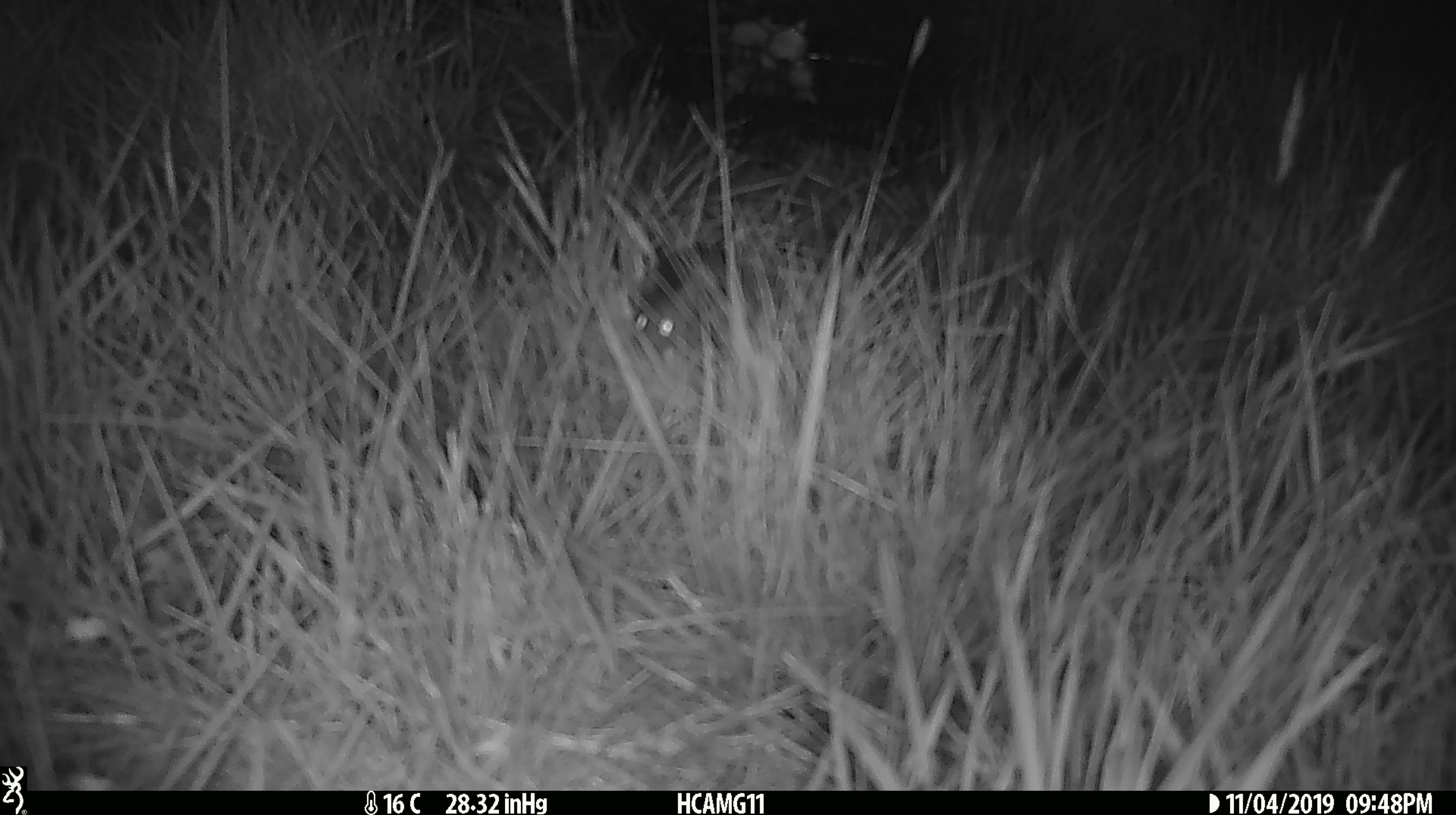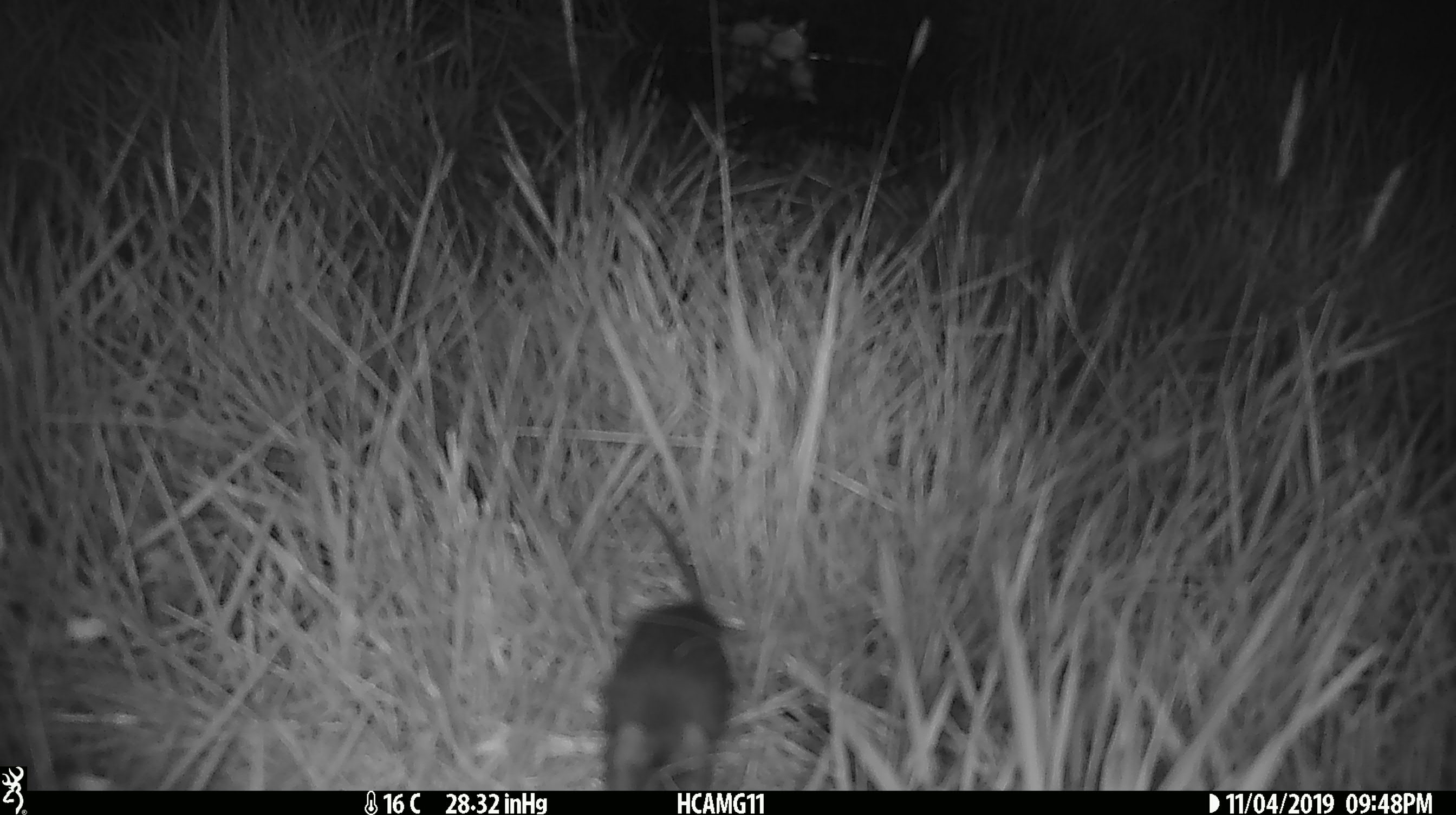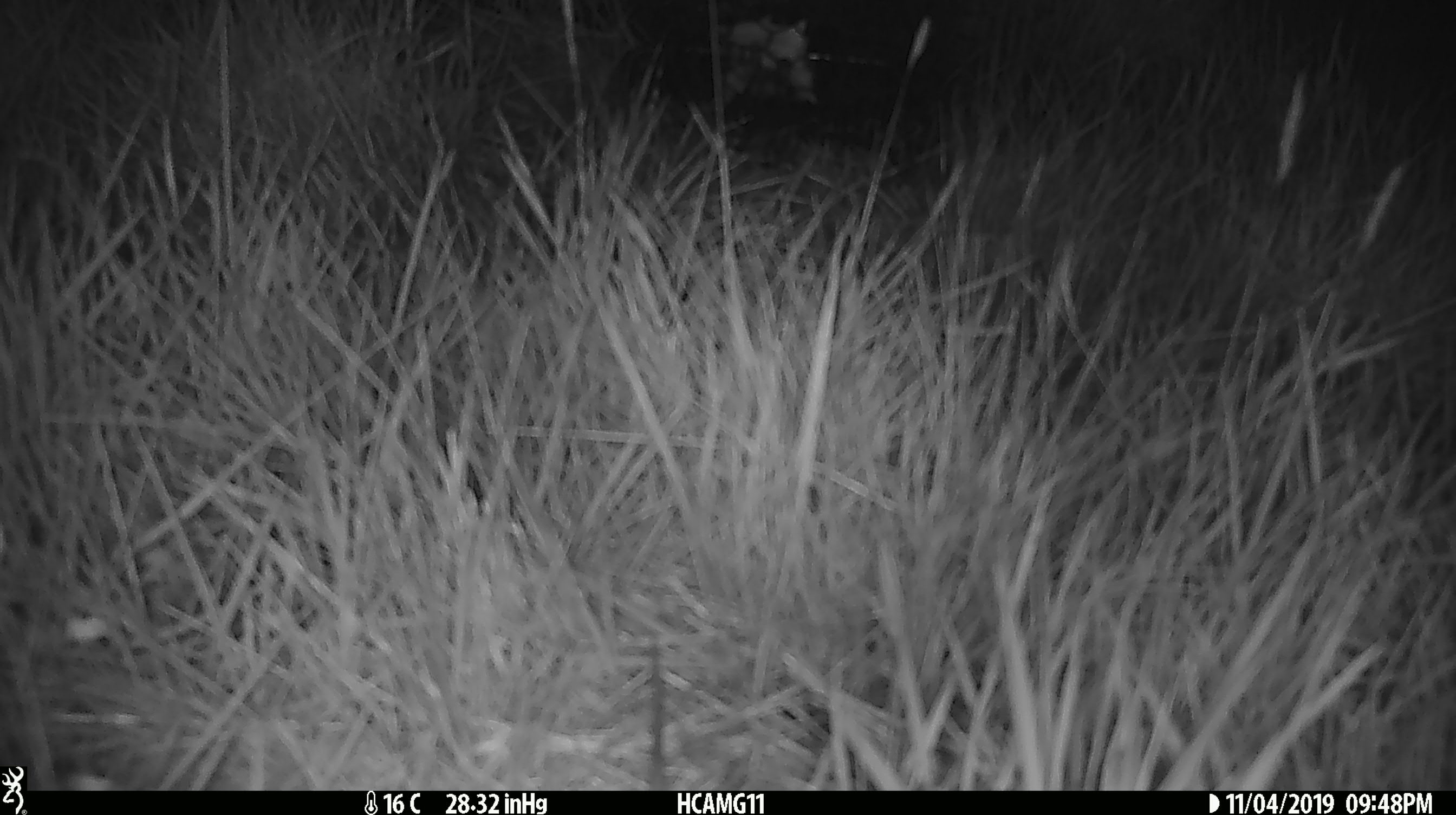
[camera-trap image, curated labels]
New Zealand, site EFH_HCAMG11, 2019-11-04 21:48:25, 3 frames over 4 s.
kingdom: Animalia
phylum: Chordata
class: Mammalia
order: Rodentia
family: Muridae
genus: Mus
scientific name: Mus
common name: mouse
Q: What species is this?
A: Mouse (Mus).